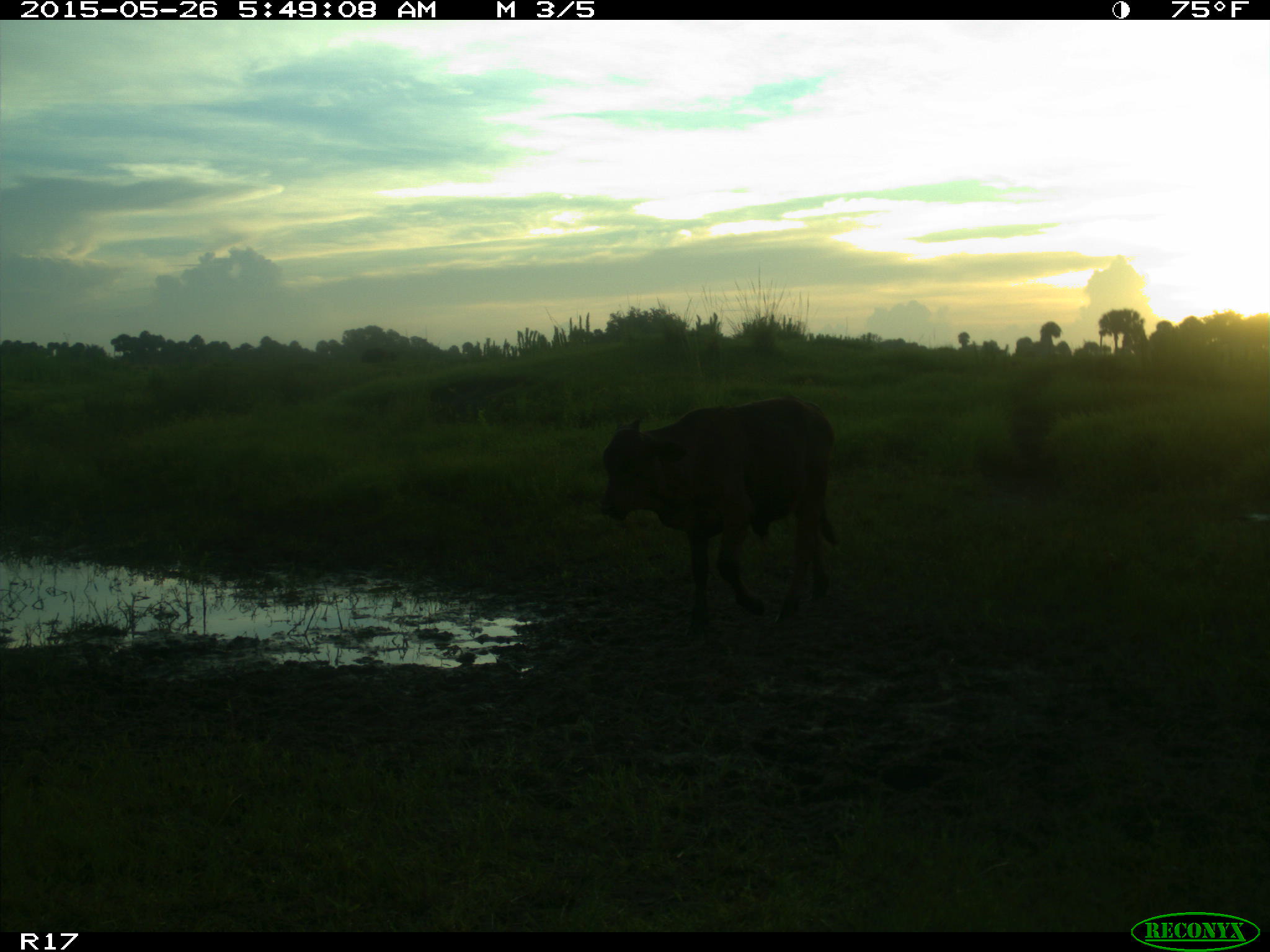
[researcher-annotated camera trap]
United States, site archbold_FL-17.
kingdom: Animalia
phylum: Chordata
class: Mammalia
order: Artiodactyla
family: Bovidae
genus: Bos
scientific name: Bos taurus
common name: domestic cow